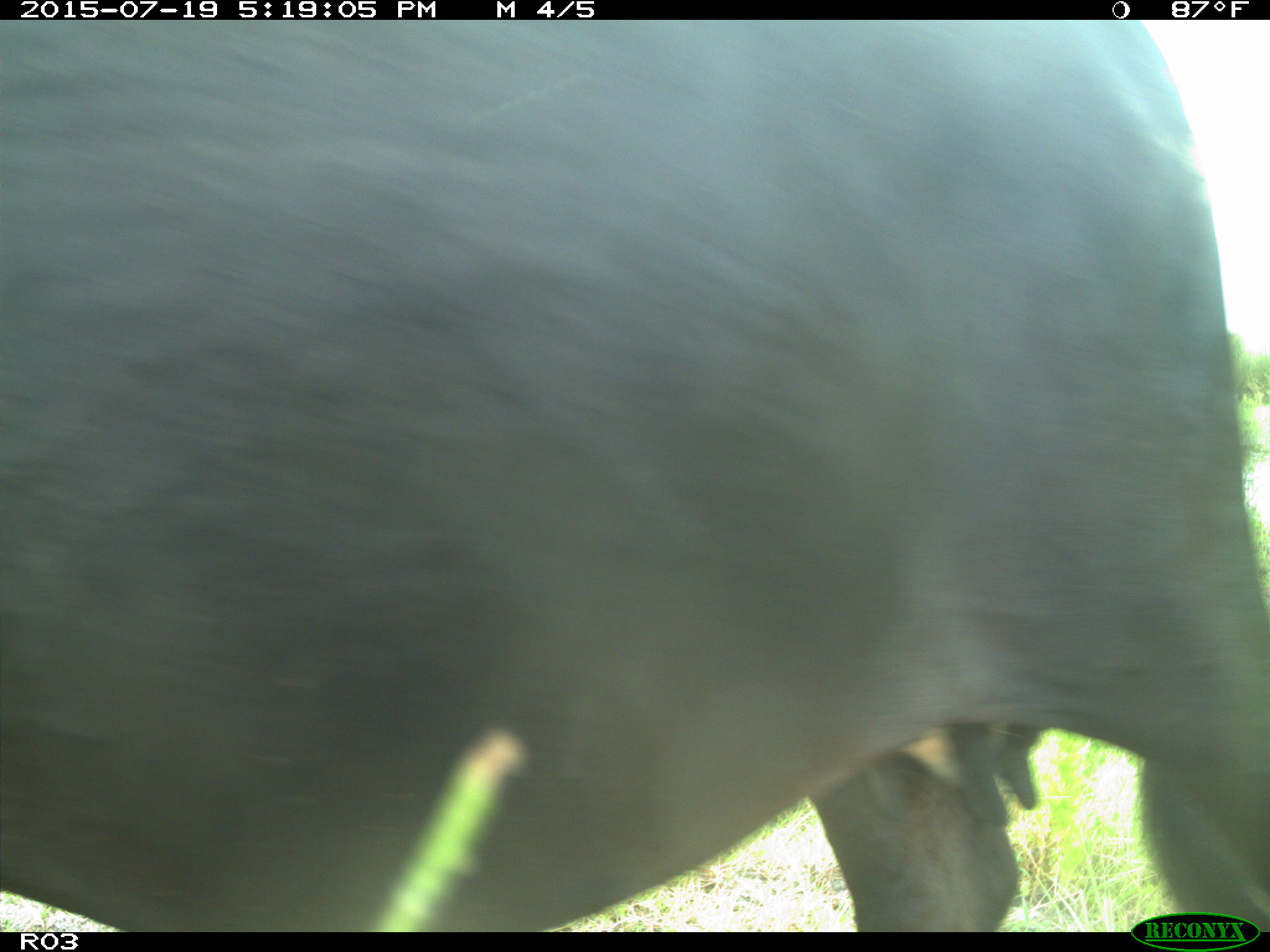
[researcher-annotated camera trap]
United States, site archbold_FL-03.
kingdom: Animalia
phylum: Chordata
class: Mammalia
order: Artiodactyla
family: Bovidae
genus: Bos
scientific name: Bos taurus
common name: domestic cow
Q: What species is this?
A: Bos taurus (domestic cow).